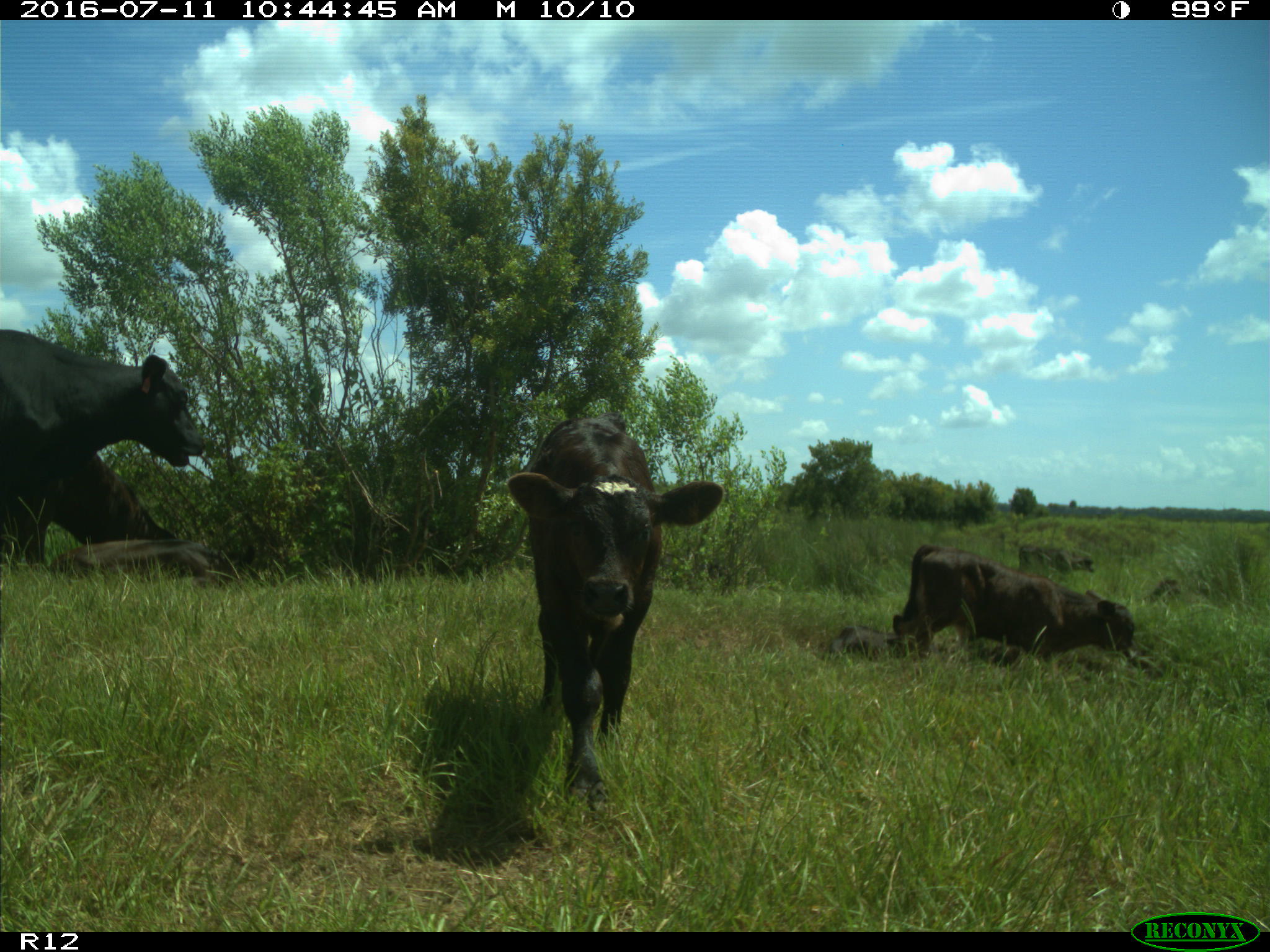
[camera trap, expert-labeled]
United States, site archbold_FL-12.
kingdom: Animalia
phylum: Chordata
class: Mammalia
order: Artiodactyla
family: Bovidae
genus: Bos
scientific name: Bos taurus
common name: domestic cow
Bos taurus (domestic cow).